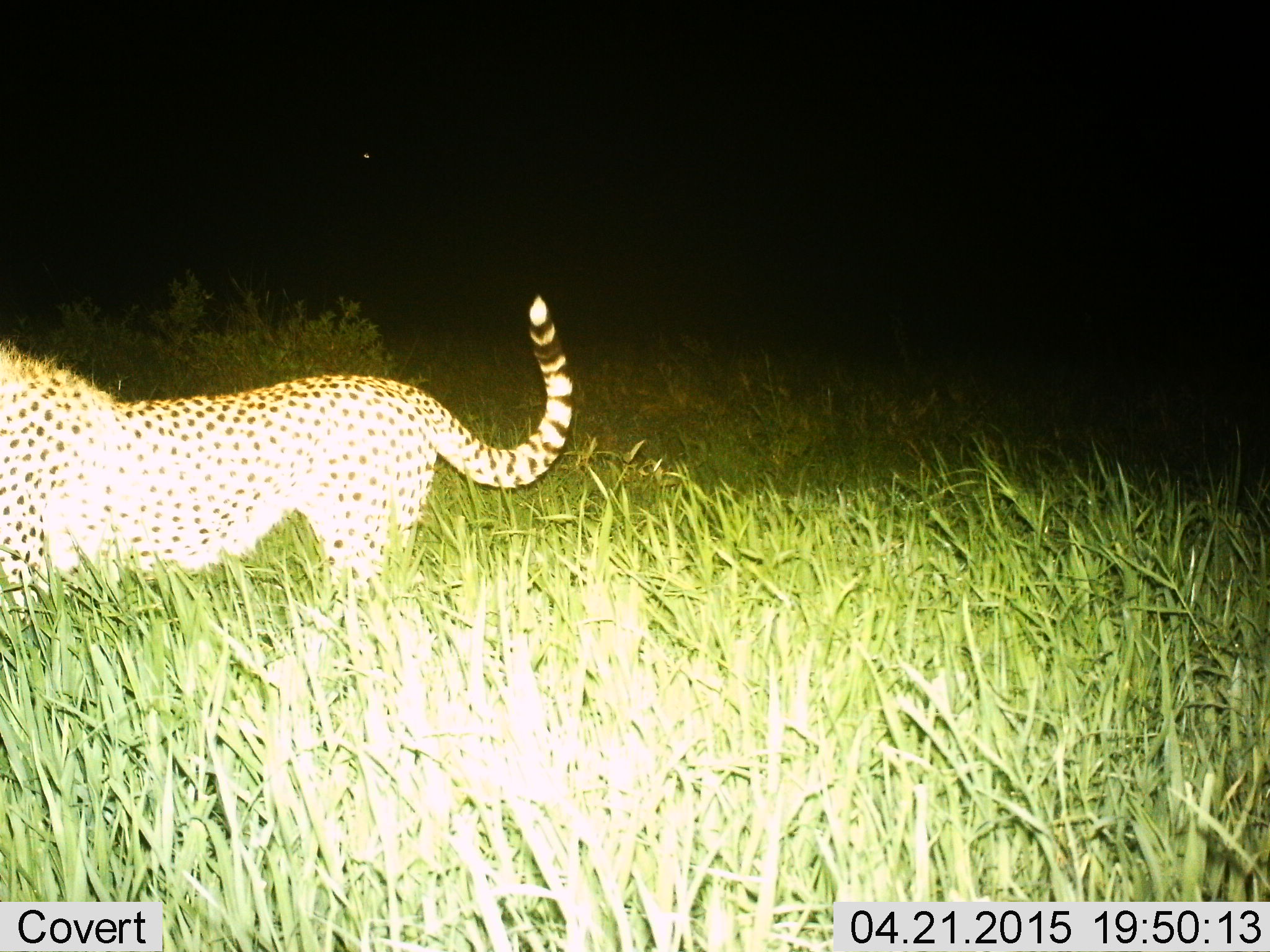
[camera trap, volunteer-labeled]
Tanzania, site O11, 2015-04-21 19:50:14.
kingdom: Animalia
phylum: Chordata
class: Mammalia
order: Carnivora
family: Felidae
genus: Acinonyx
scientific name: Acinonyx jubatus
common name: cheetah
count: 1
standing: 70%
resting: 0%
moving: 30%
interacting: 0%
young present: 0%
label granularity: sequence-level